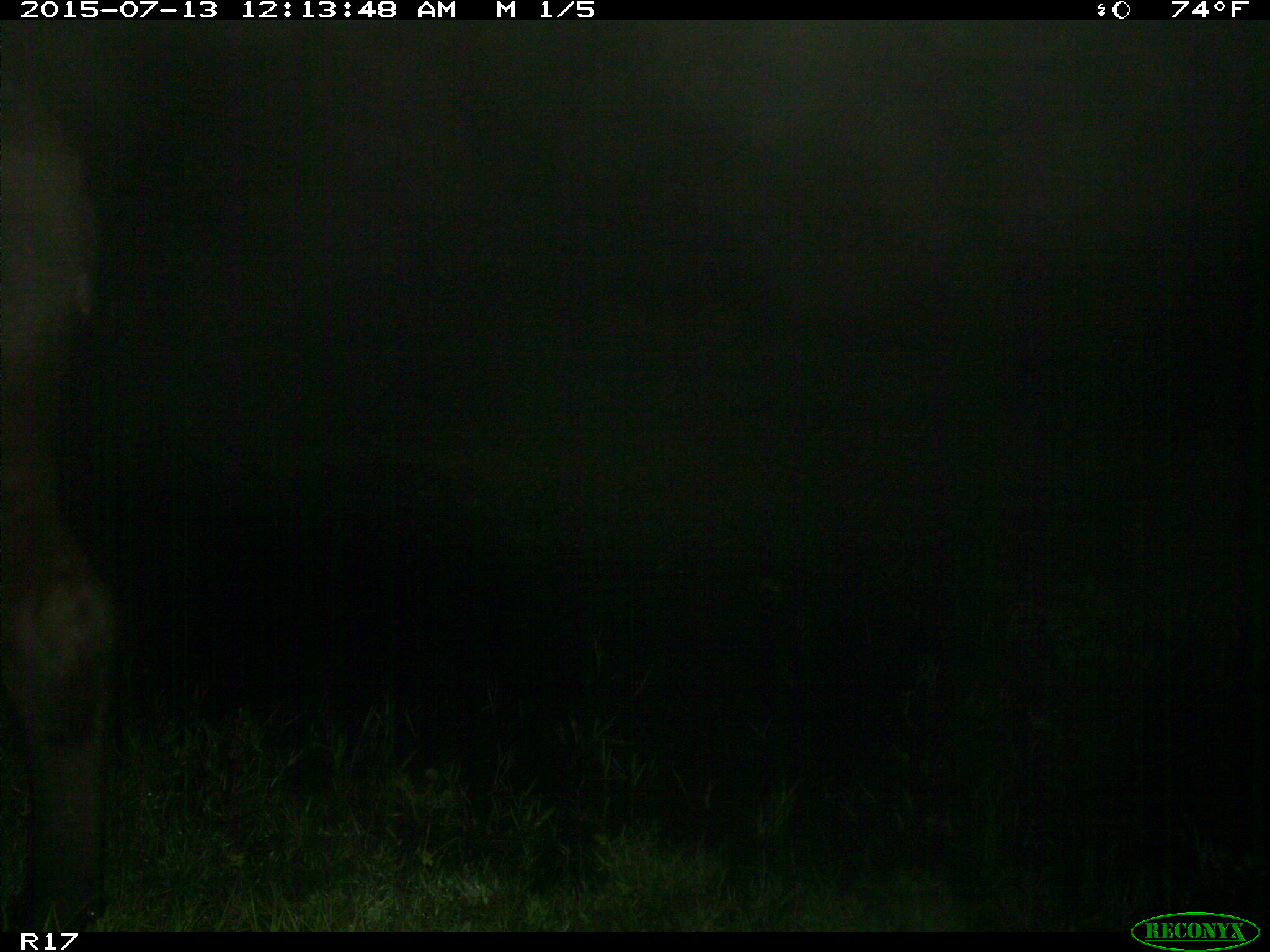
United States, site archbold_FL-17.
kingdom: Animalia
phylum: Chordata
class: Mammalia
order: Artiodactyla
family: Bovidae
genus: Bos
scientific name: Bos taurus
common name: domestic cow